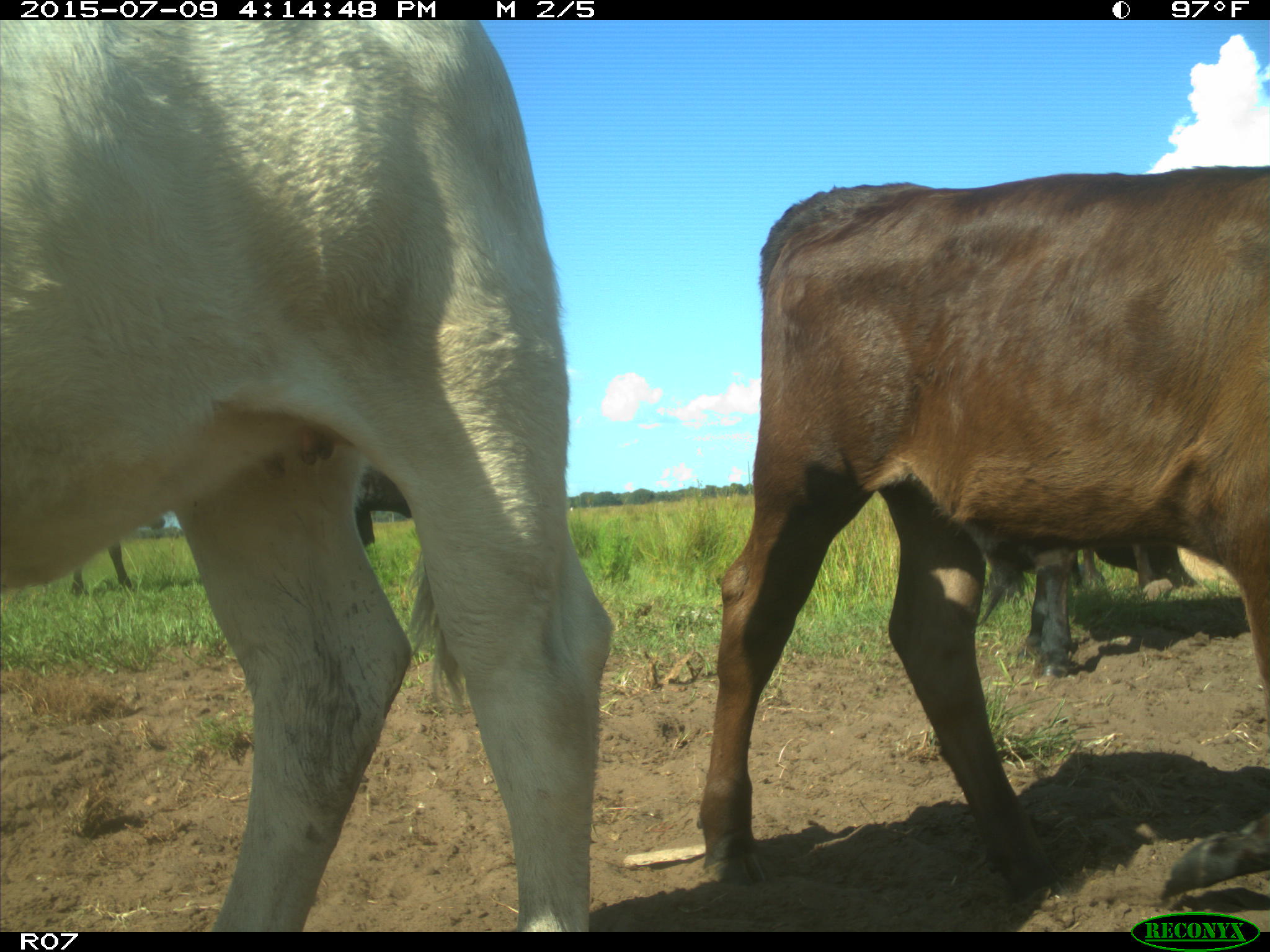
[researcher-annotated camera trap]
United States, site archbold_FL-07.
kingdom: Animalia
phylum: Chordata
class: Mammalia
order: Artiodactyla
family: Bovidae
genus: Bos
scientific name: Bos taurus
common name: domestic cow